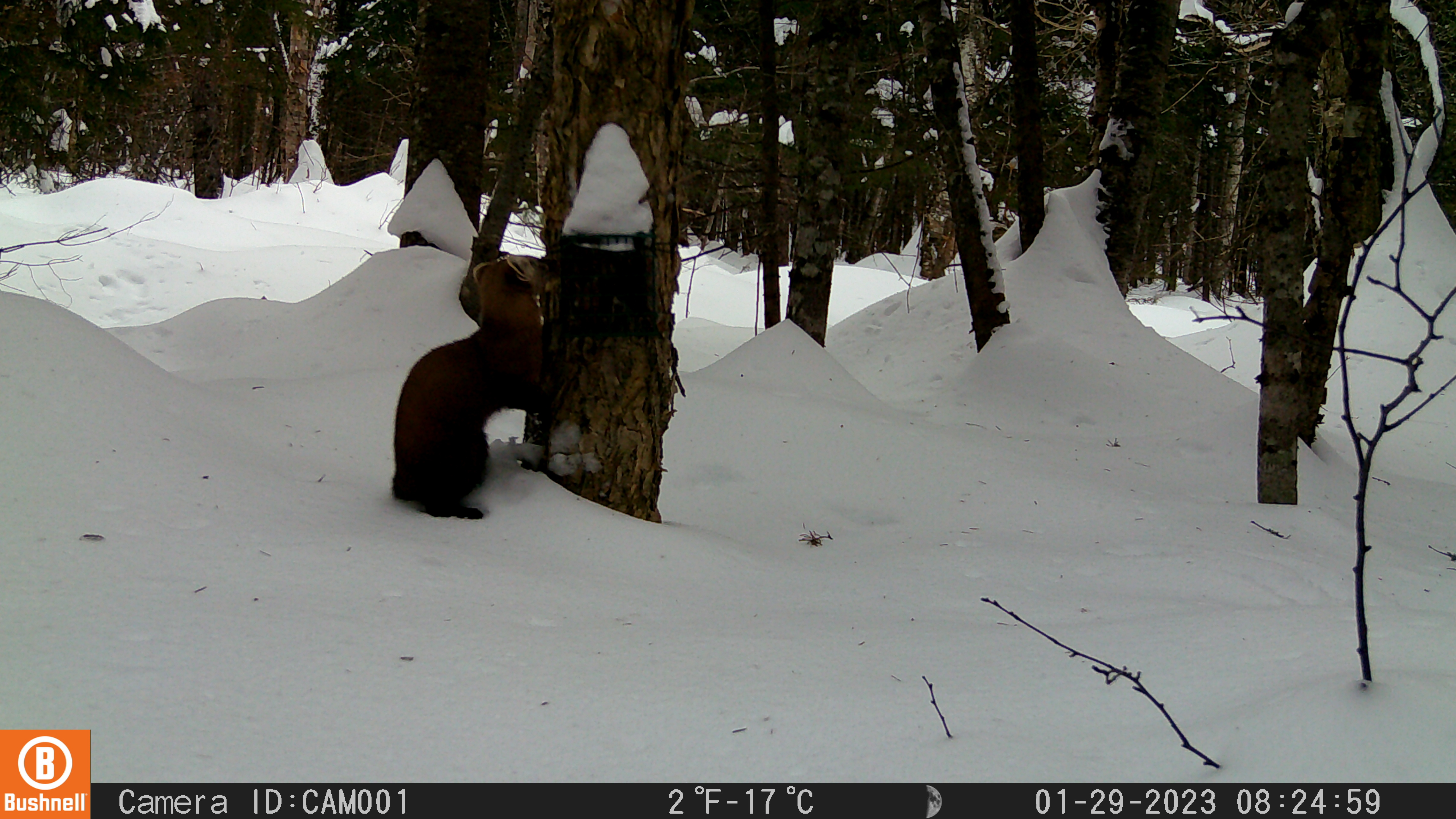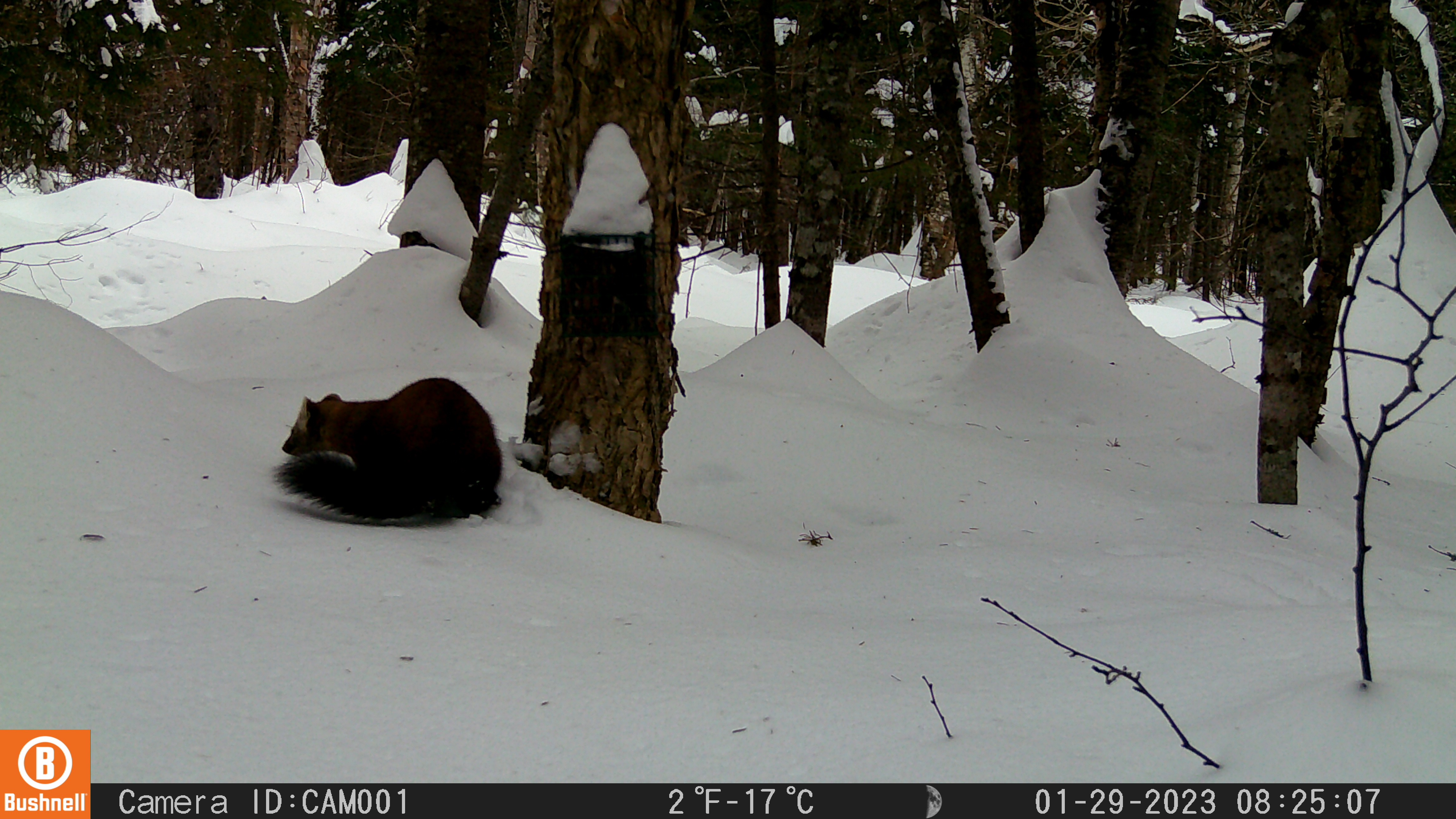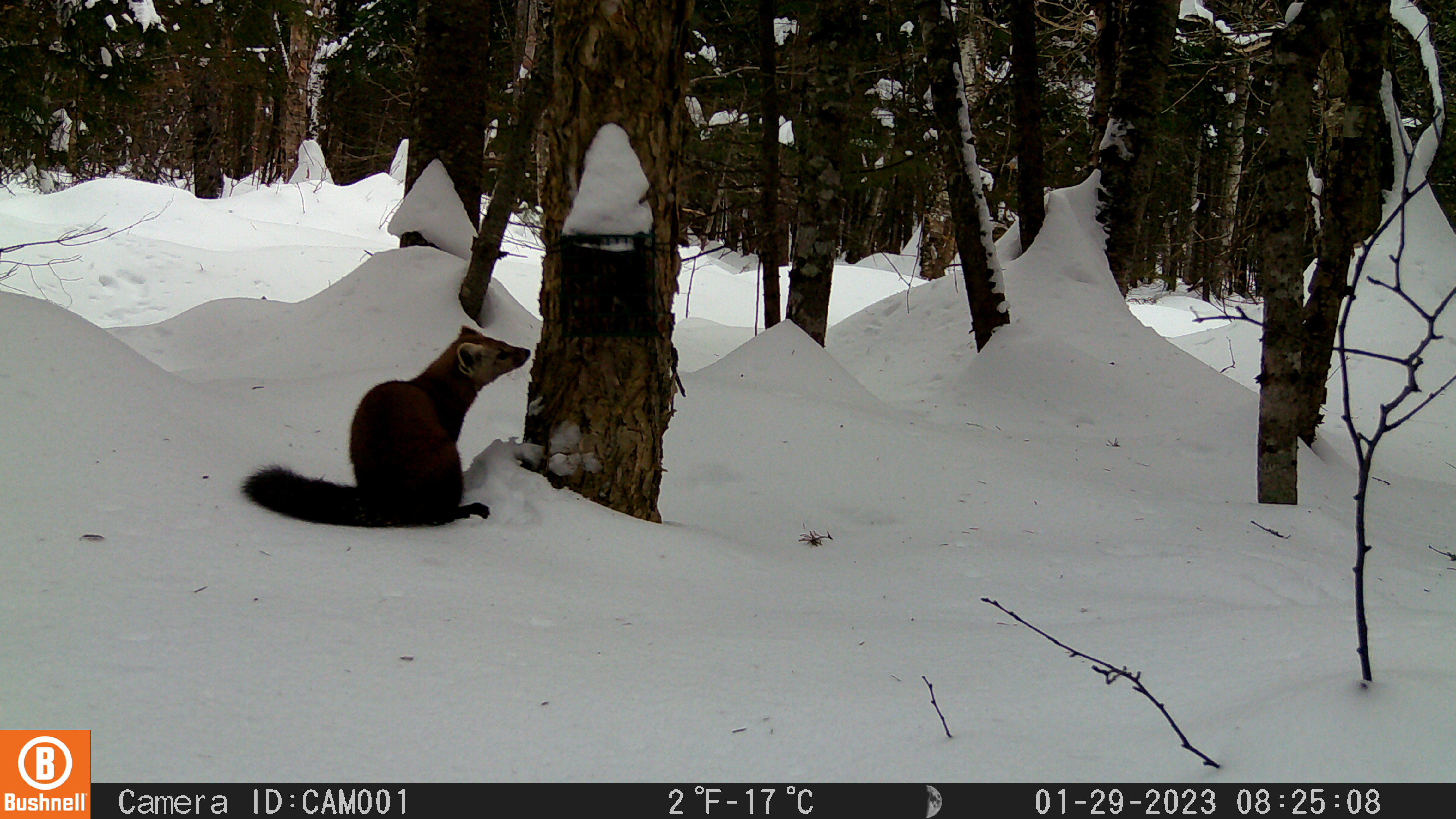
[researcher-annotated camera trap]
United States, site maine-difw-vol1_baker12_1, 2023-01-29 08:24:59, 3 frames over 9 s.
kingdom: Animalia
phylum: Chordata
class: Mammalia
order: Carnivora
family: Mustelidae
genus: Martes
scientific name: Martes americana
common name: american marten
American marten (Martes americana).